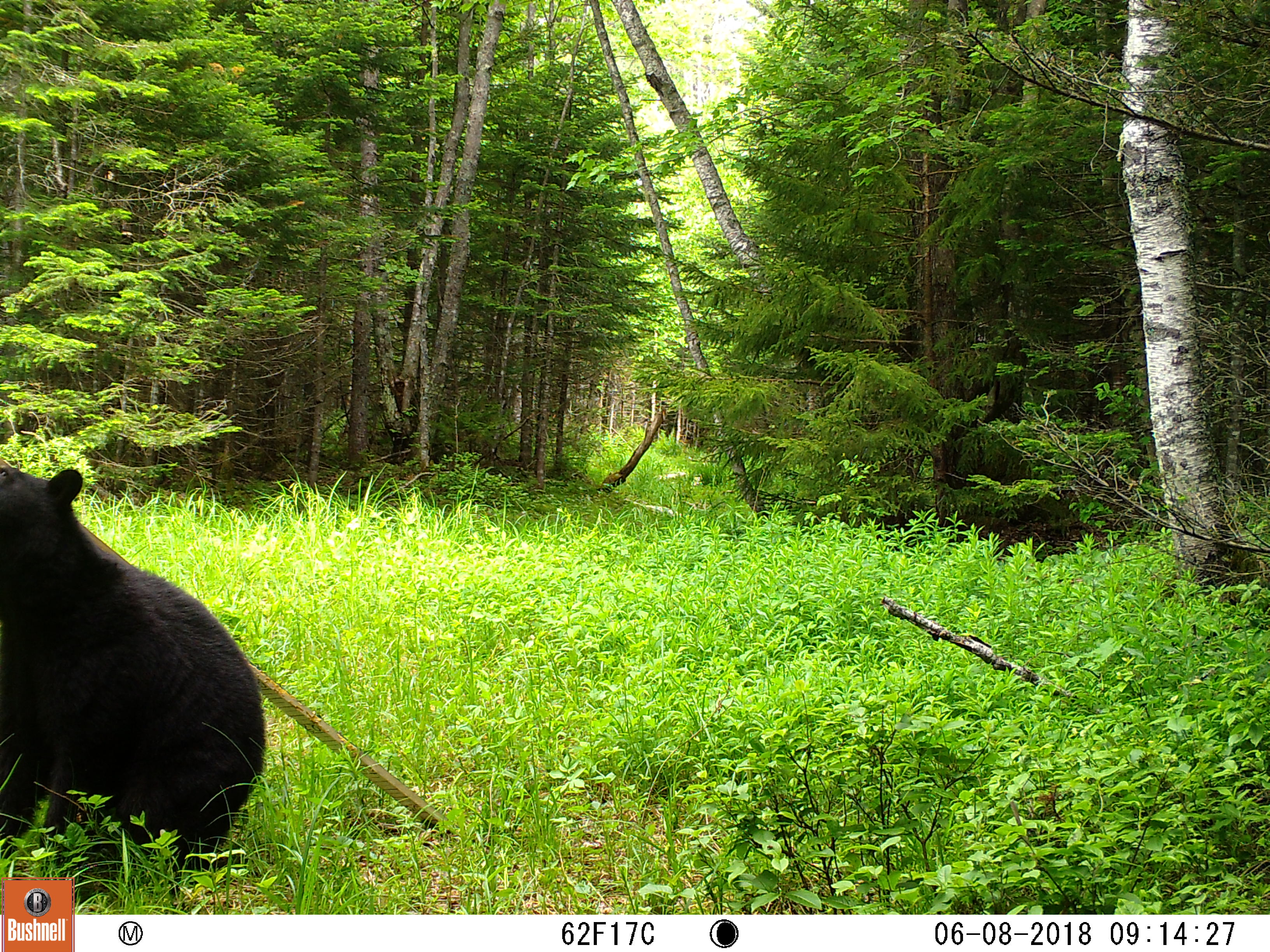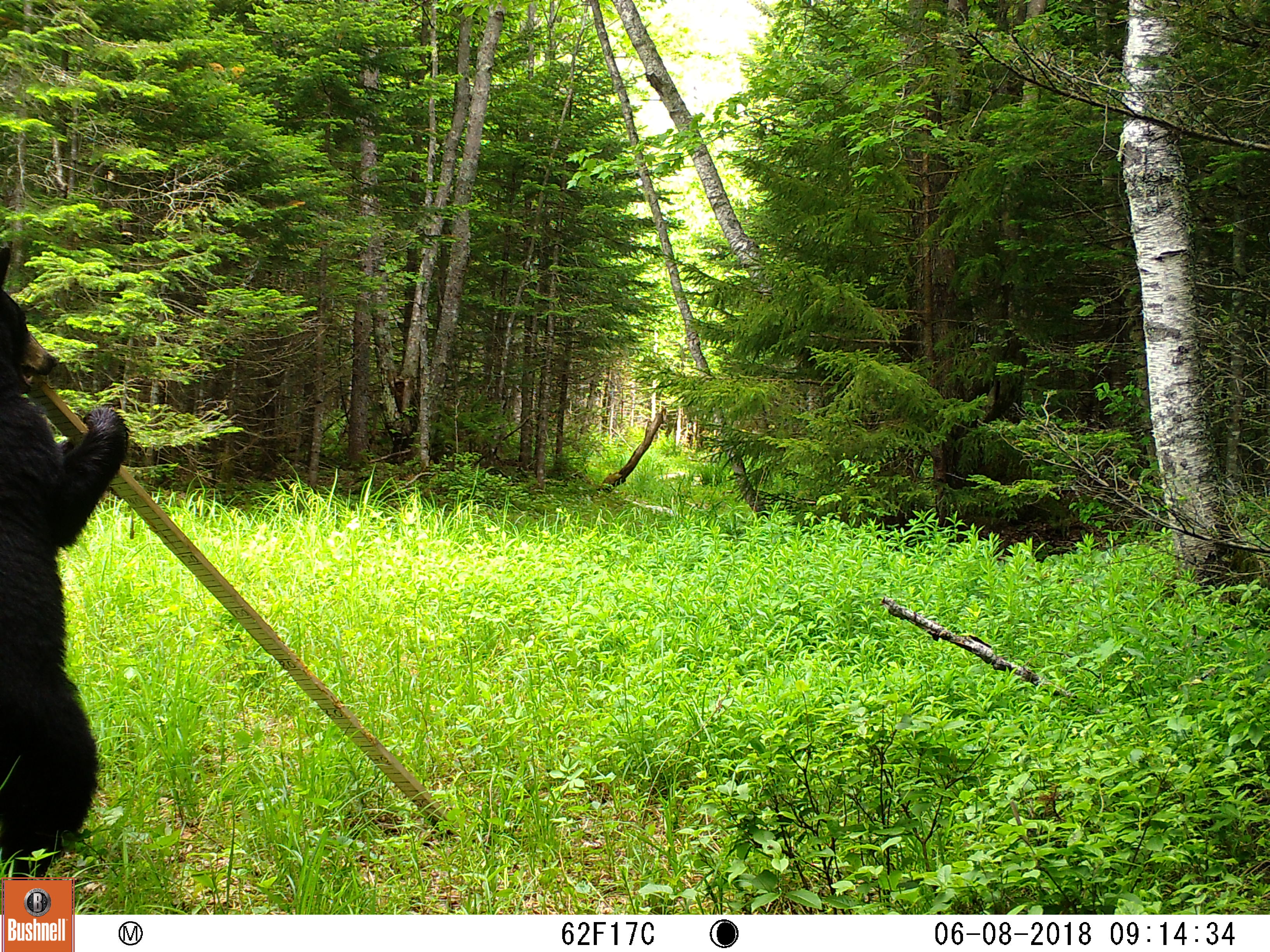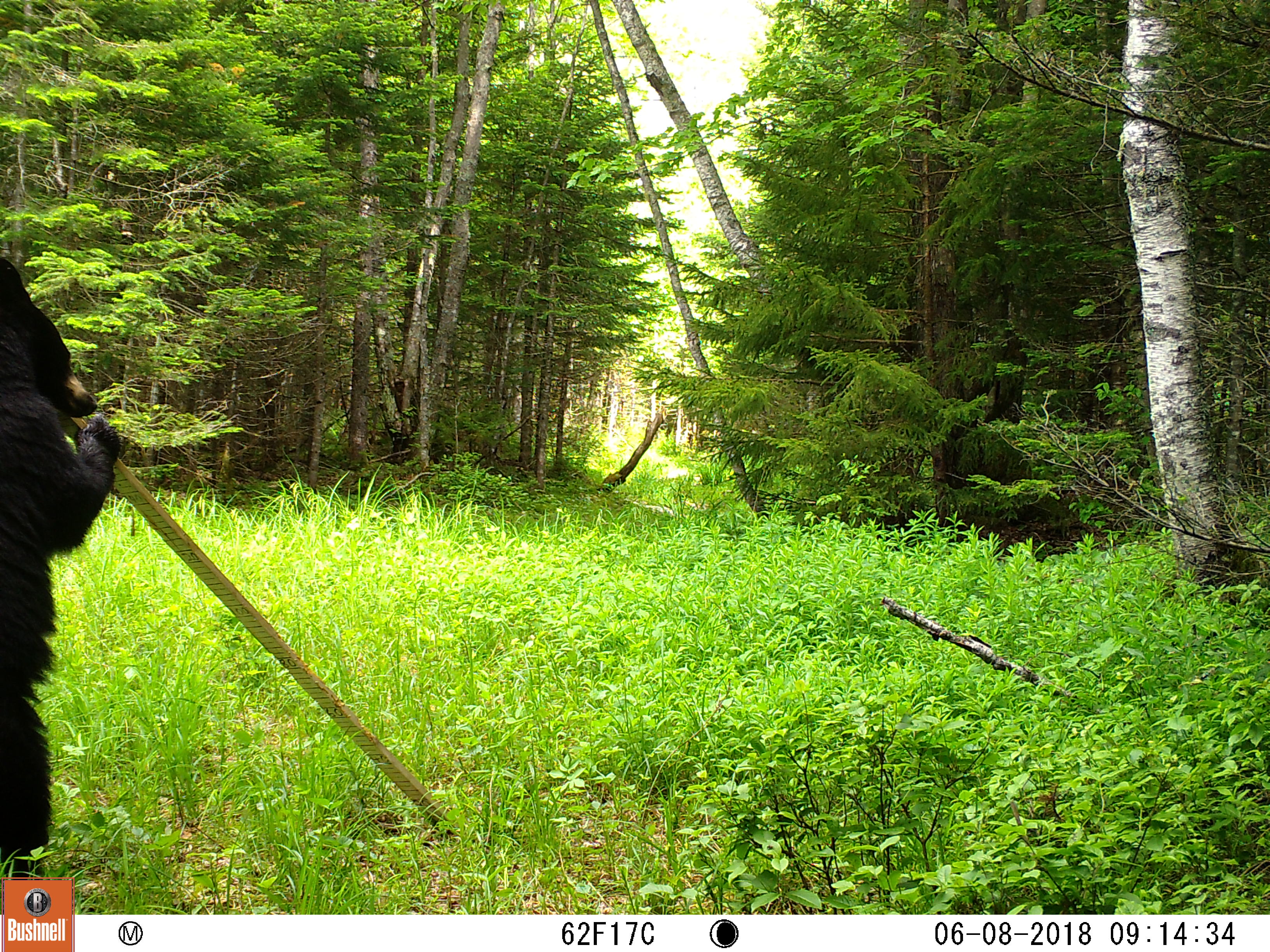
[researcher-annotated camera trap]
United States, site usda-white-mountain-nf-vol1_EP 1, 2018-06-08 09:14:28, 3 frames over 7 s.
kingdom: Animalia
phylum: Chordata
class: Mammalia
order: Carnivora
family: Ursidae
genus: Ursus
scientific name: Ursus americanus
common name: black bear